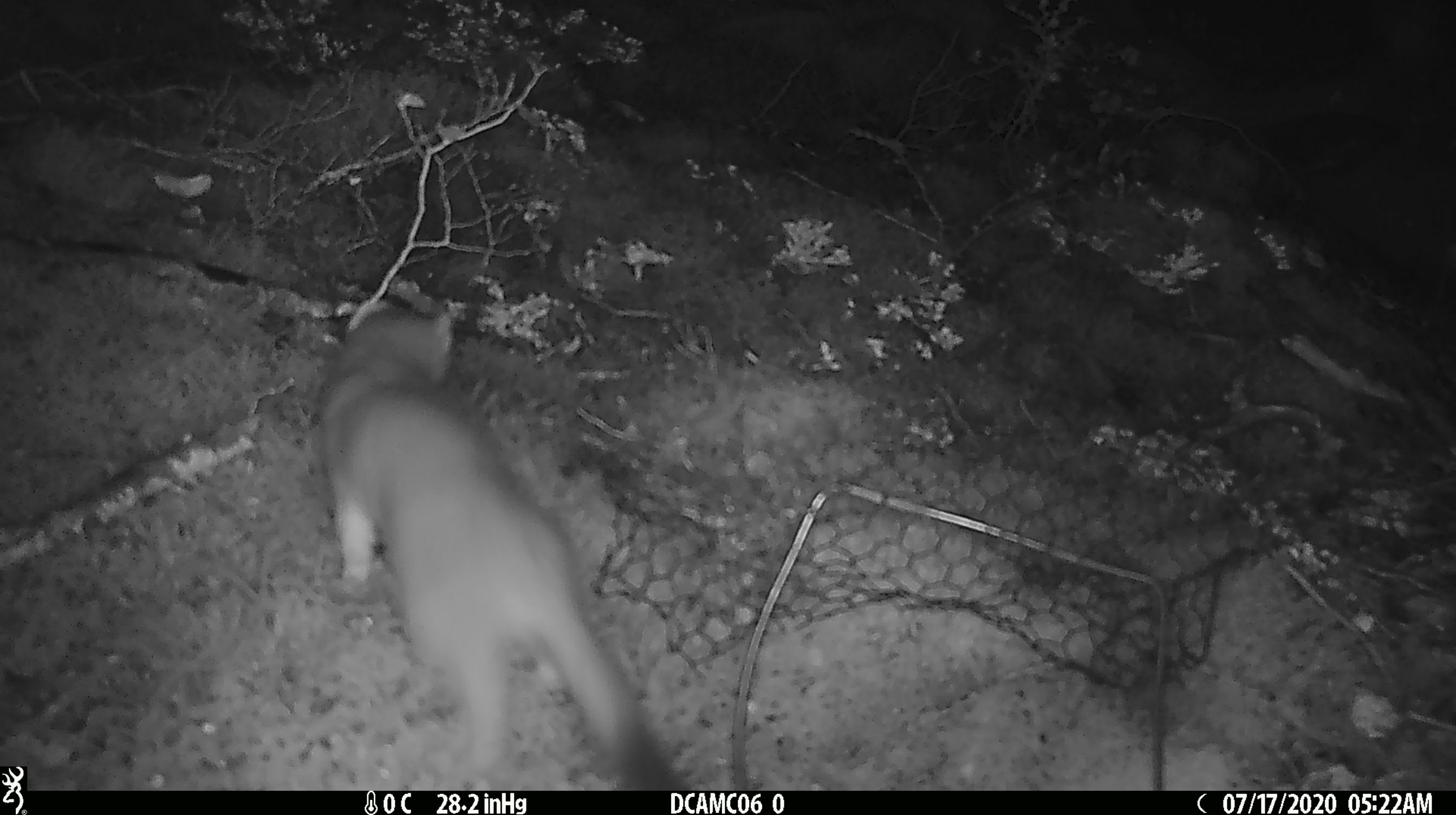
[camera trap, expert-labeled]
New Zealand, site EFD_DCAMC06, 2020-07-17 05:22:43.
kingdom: Animalia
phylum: Chordata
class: Mammalia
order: Carnivora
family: Mustelidae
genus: Mustela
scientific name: Mustela erminea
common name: stoat